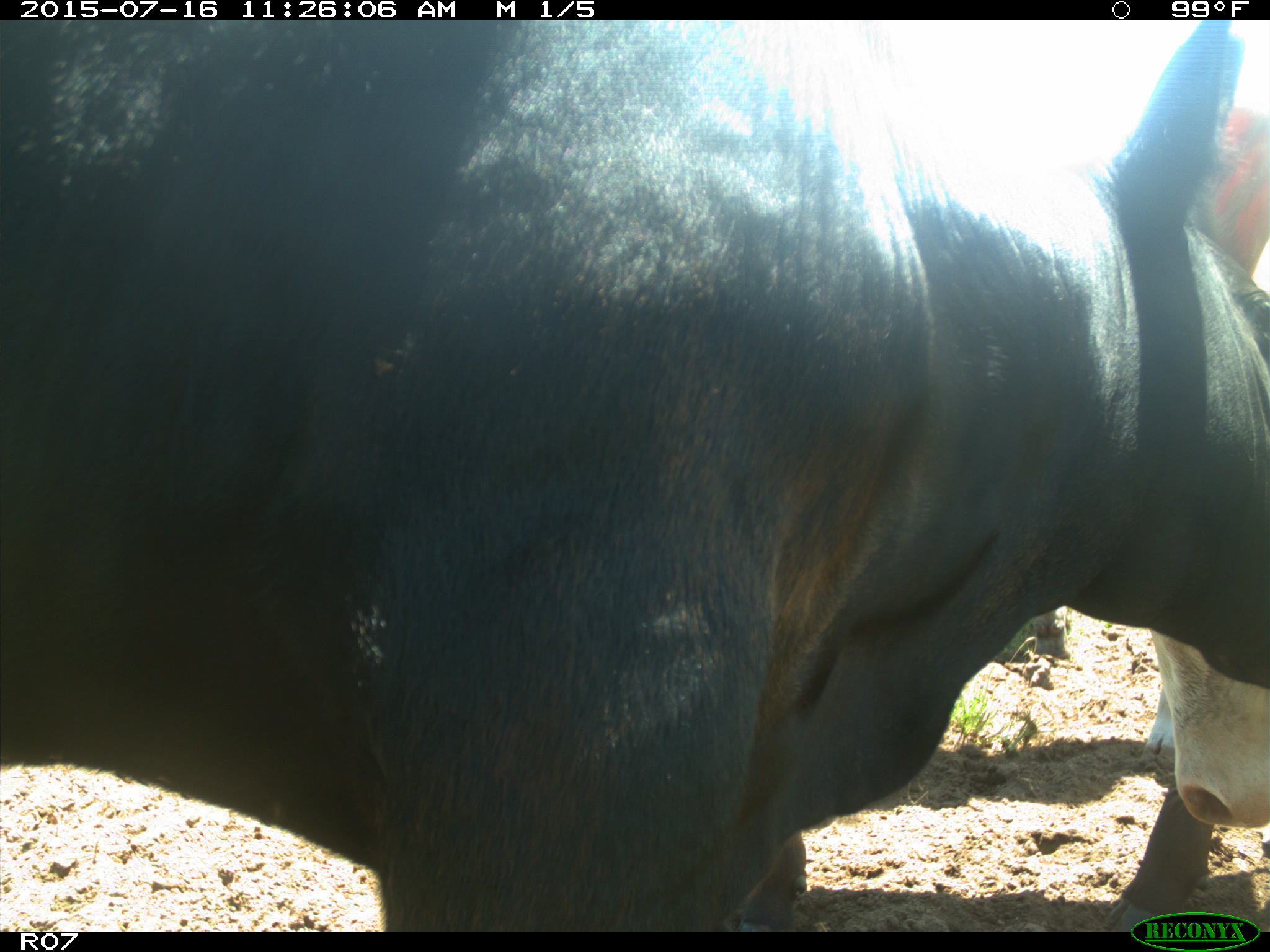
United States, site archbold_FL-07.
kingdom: Animalia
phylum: Chordata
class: Mammalia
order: Artiodactyla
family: Bovidae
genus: Bos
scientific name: Bos taurus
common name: domestic cow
Bos taurus (domestic cow).